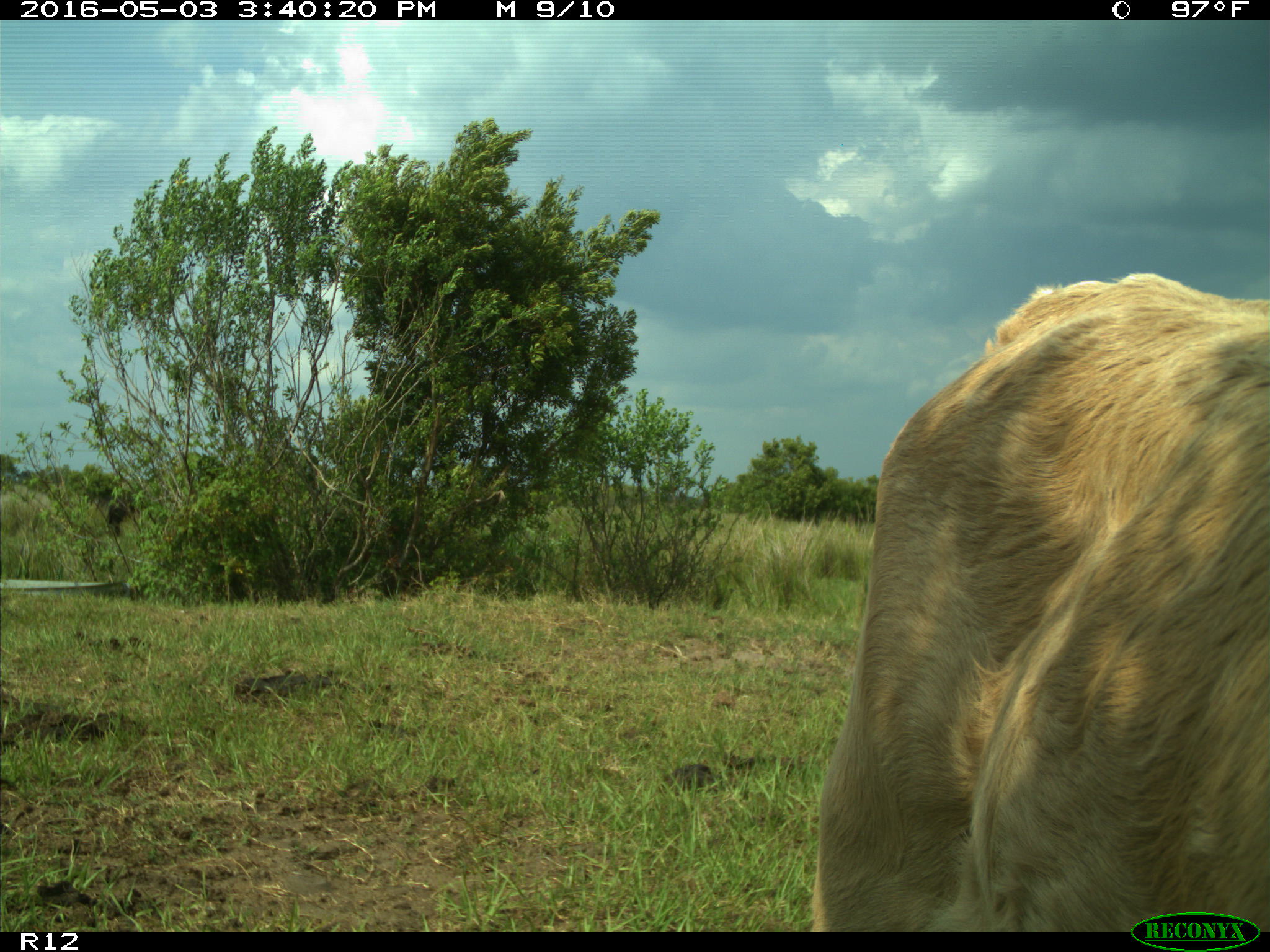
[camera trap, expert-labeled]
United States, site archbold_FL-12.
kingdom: Animalia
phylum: Chordata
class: Mammalia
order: Artiodactyla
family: Bovidae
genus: Bos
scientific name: Bos taurus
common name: domestic cow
Bos taurus (domestic cow).